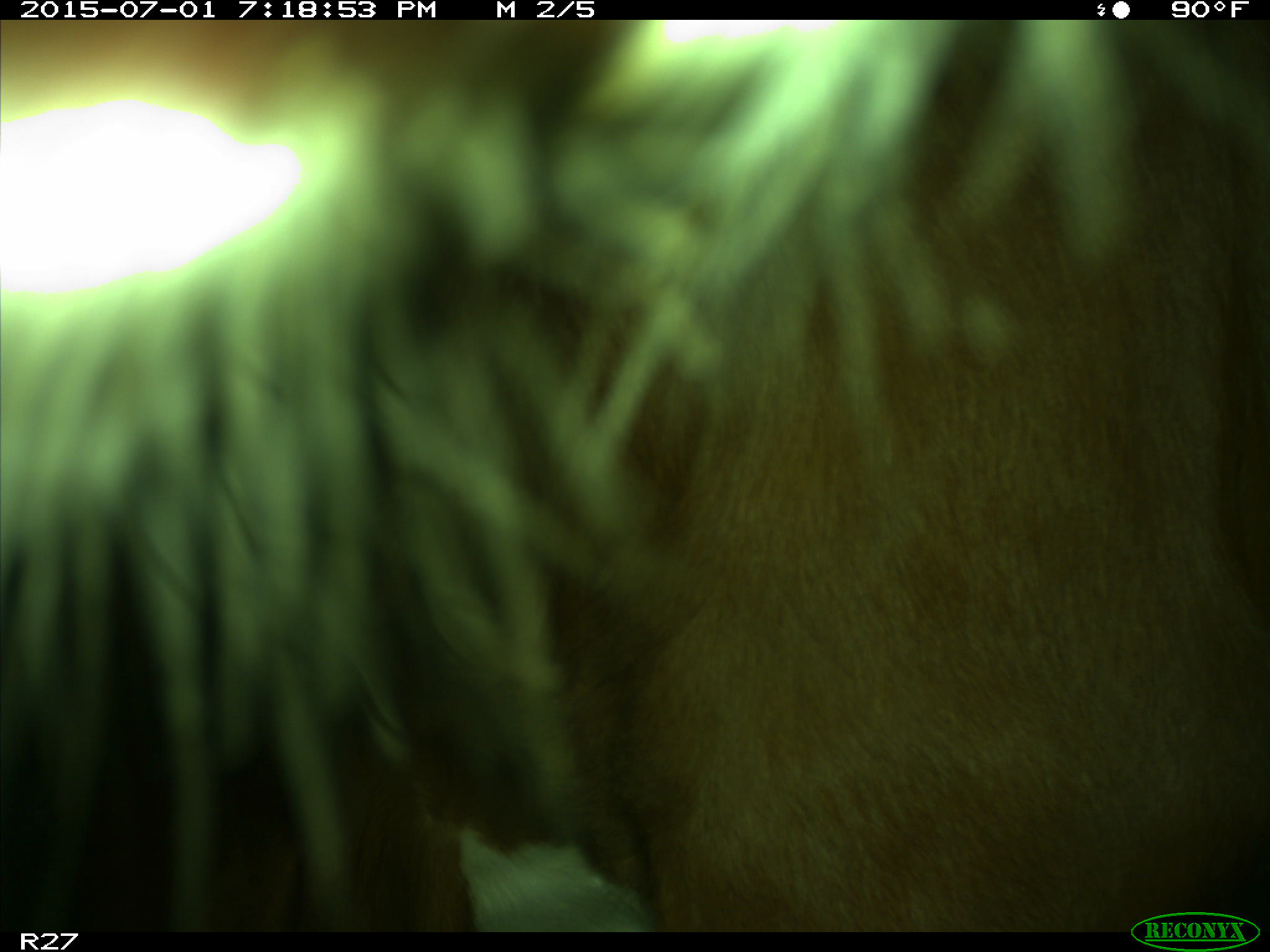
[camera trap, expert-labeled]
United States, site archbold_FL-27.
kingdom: Animalia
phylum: Chordata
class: Mammalia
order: Artiodactyla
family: Bovidae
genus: Bos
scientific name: Bos taurus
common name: domestic cow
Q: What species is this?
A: Bos taurus (domestic cow).